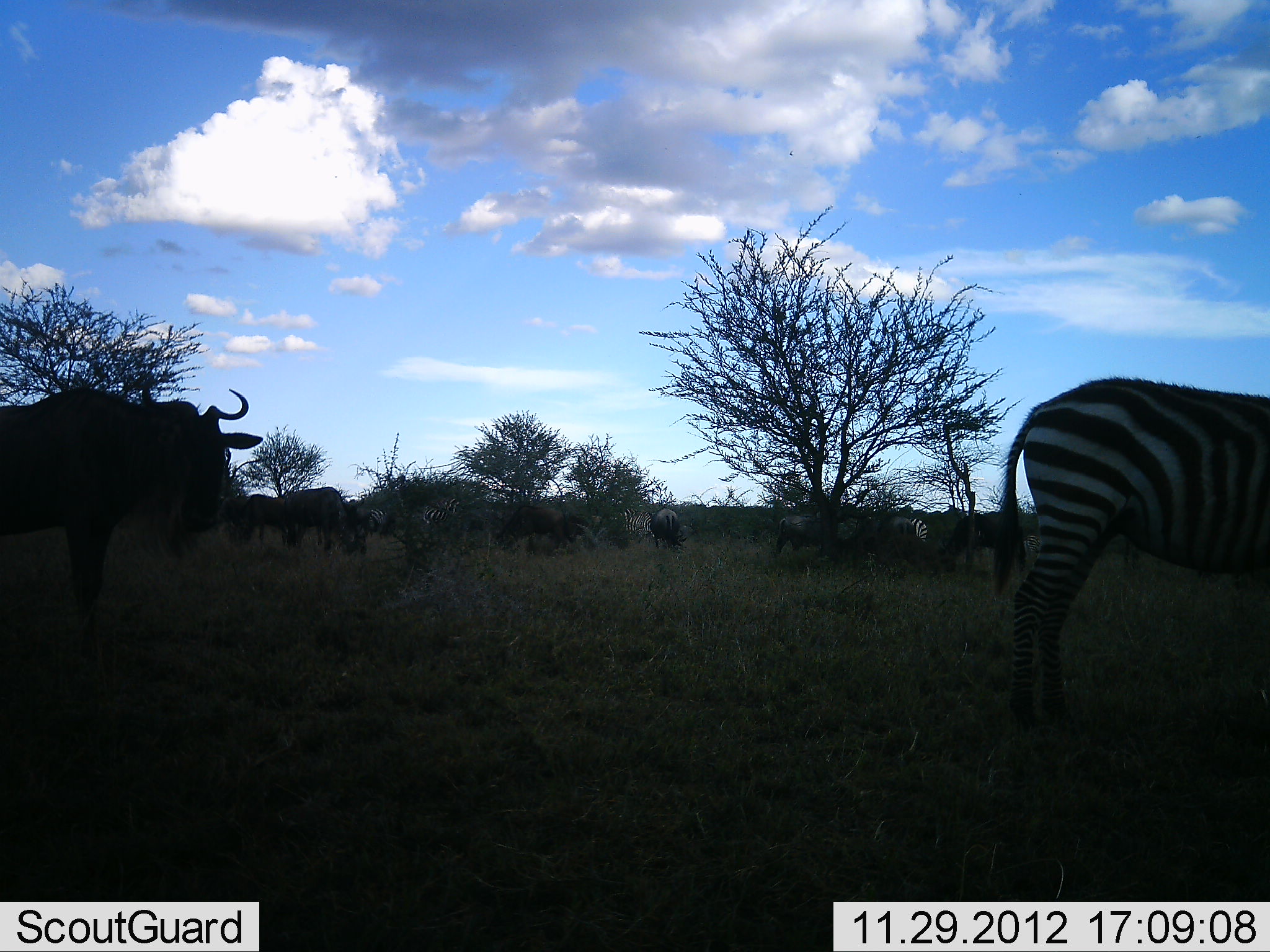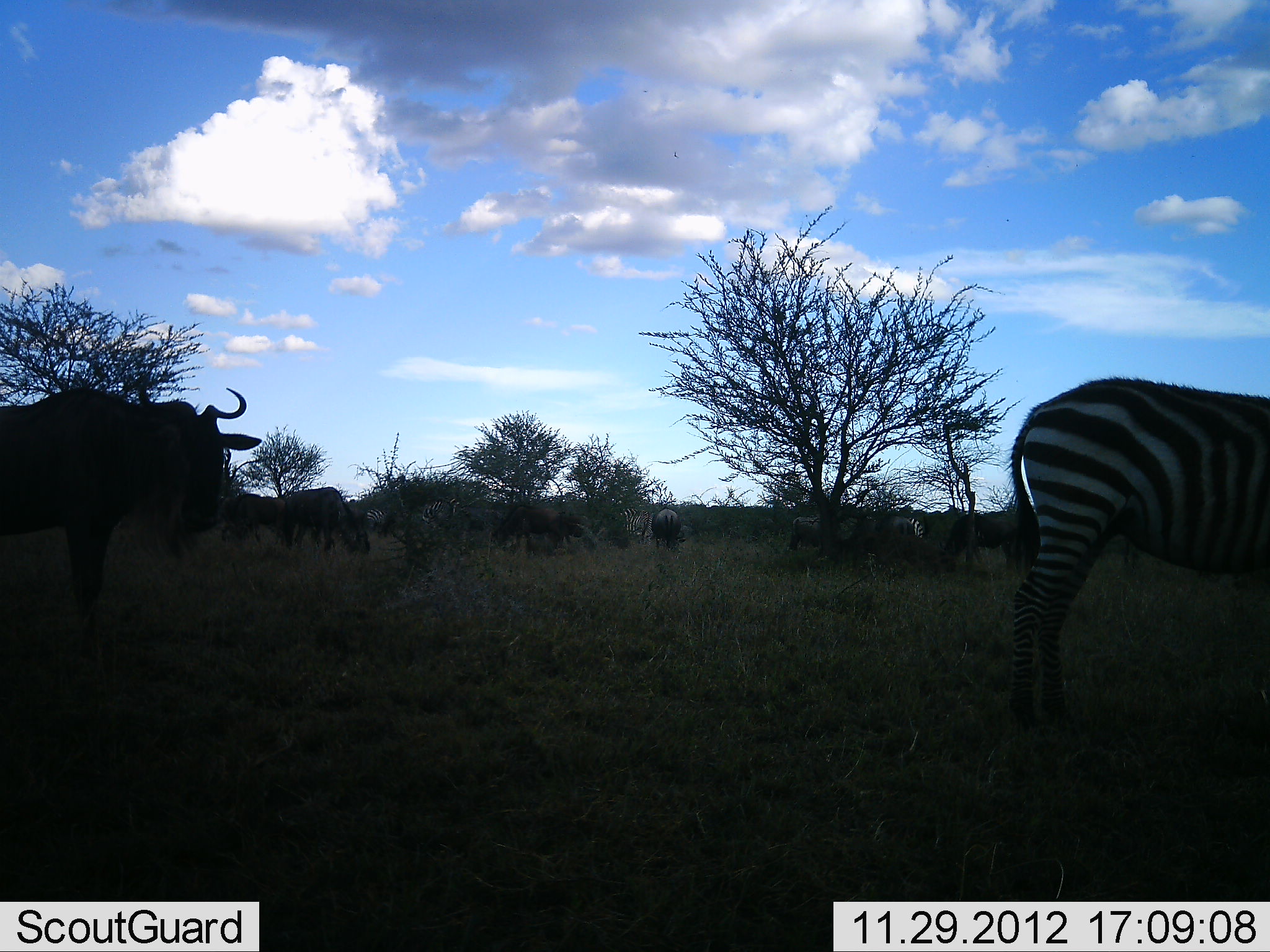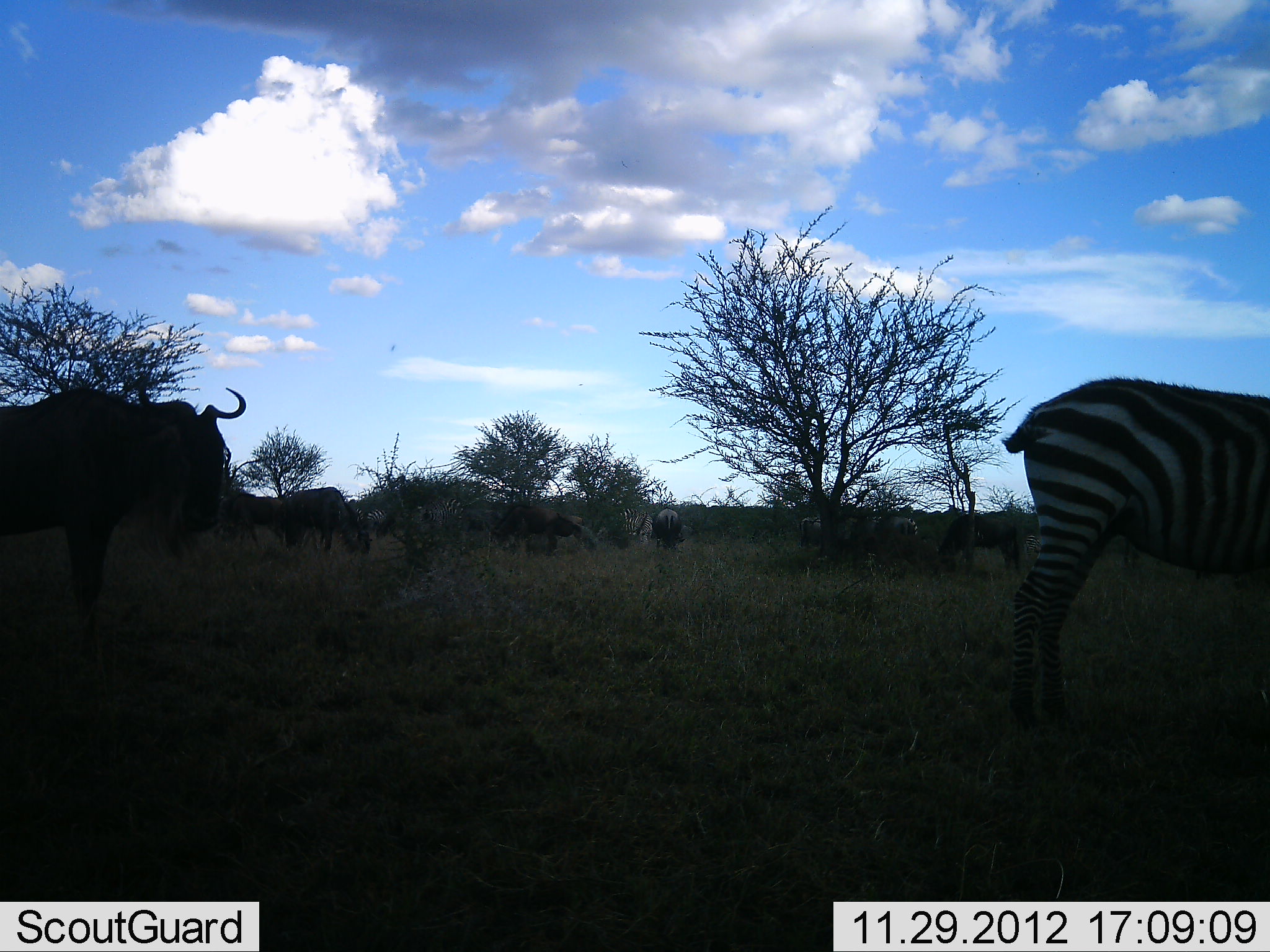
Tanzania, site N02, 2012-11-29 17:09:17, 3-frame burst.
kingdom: Animalia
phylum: Chordata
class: Mammalia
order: Artiodactyla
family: Bovidae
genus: Connochaetes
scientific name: Connochaetes taurinus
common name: blue wildebeest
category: wildebeest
Wildebeest (blue wildebeest) (Connochaetes taurinus), count 7. Behavior (volunteer vote fractions): standing 79%, resting 0%, moving 31%, interacting 0%. Young present (vote fraction): 0%. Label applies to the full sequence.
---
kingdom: Animalia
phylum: Chordata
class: Mammalia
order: Perissodactyla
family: Equidae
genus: Equus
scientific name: Equus quagga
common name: plains zebra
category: zebra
Zebra (plains zebra) (Equus quagga), count 2. Behavior (volunteer vote fractions): standing 66%, resting 0%, moving 10%, interacting 0%. Young present (vote fraction): 0%. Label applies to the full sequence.